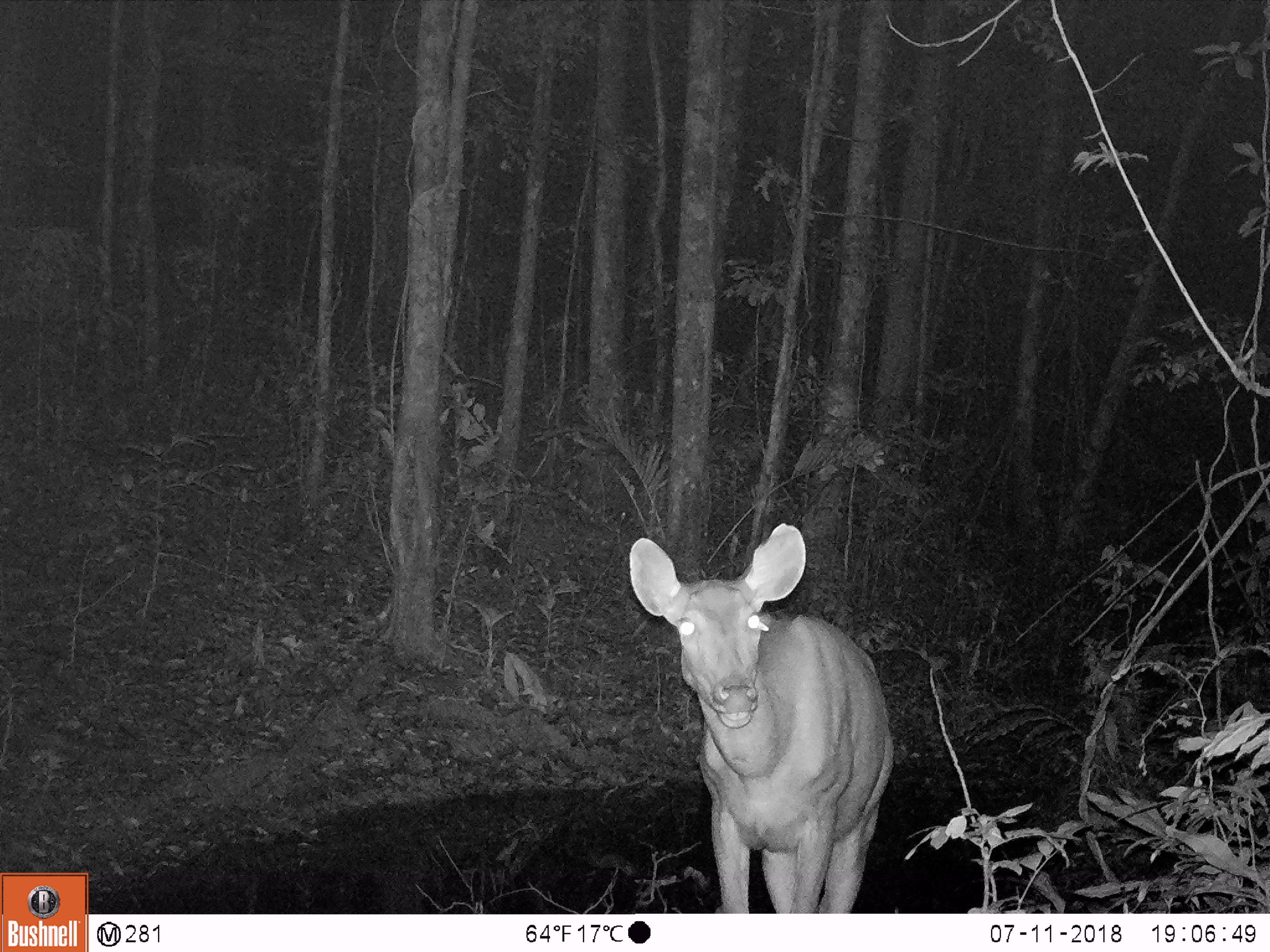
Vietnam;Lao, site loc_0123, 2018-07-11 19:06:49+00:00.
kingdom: Animalia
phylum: Chordata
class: Mammalia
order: Artiodactyla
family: Cervidae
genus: Rusa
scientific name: Rusa unicolor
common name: sambar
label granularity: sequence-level